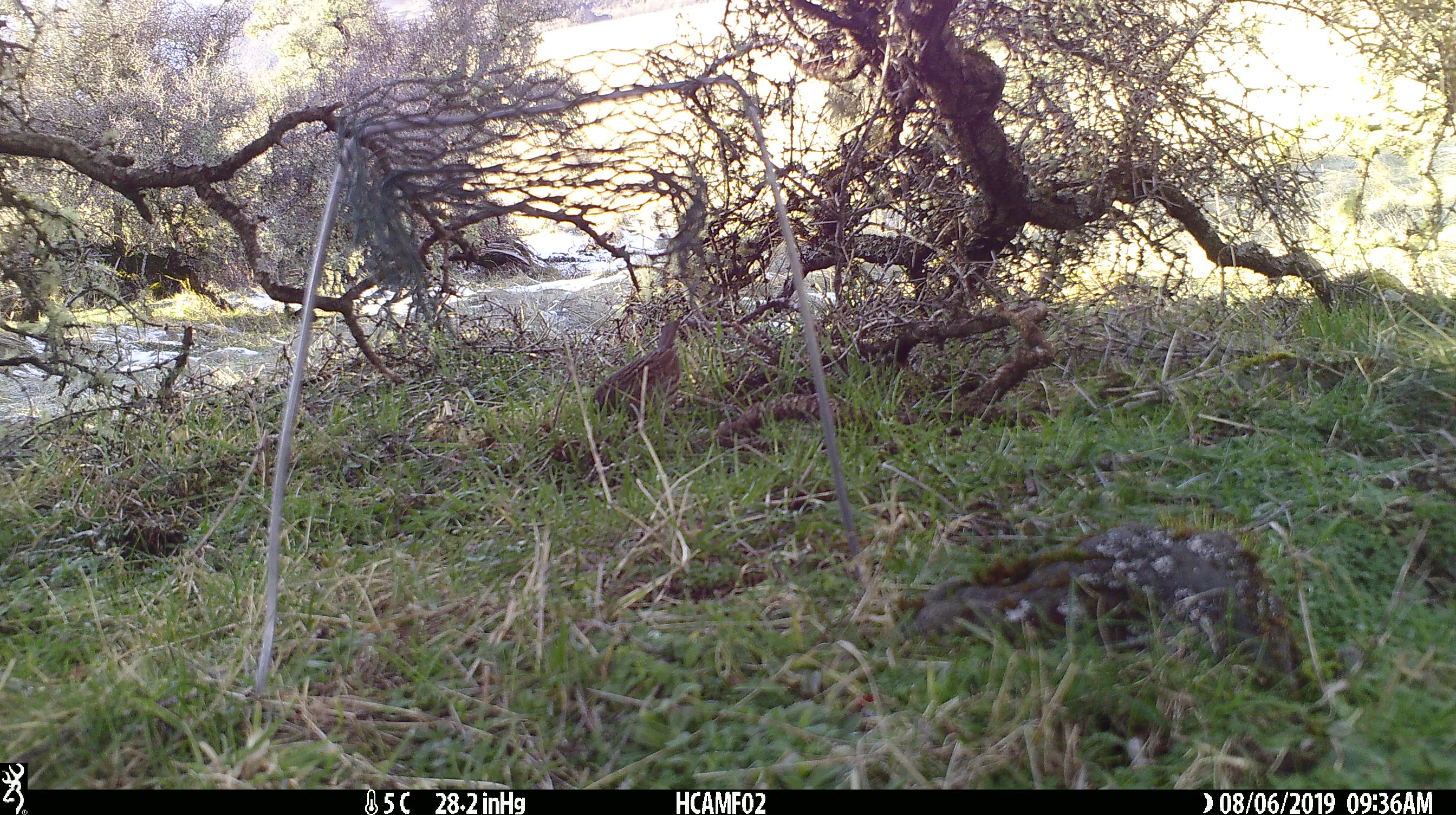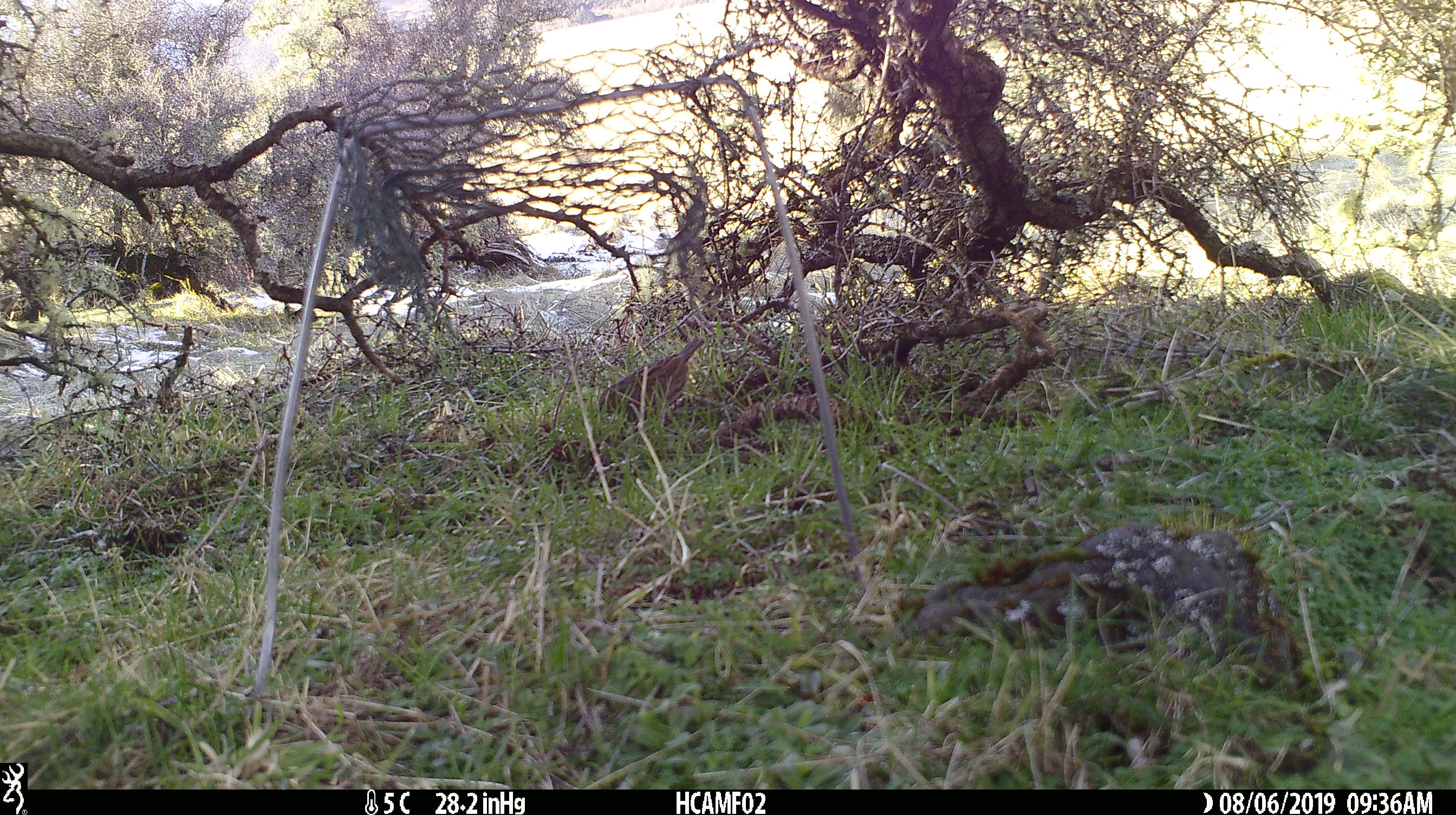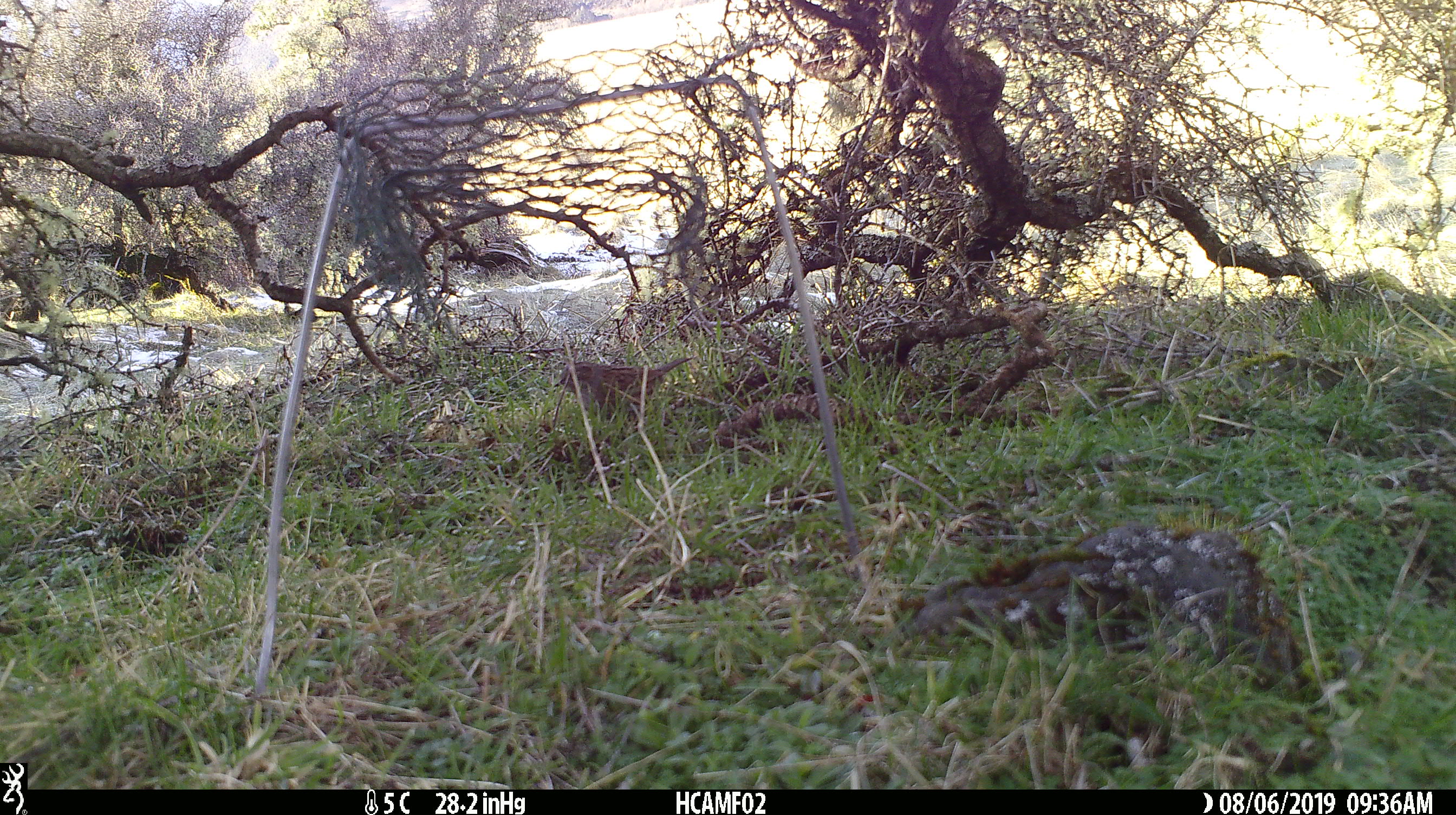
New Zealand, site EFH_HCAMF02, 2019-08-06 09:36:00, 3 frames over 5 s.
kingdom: Animalia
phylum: Chordata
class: Aves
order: Passeriformes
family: Prunellidae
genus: Prunella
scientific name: Prunella modularis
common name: dunnock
Dunnock (Prunella modularis).